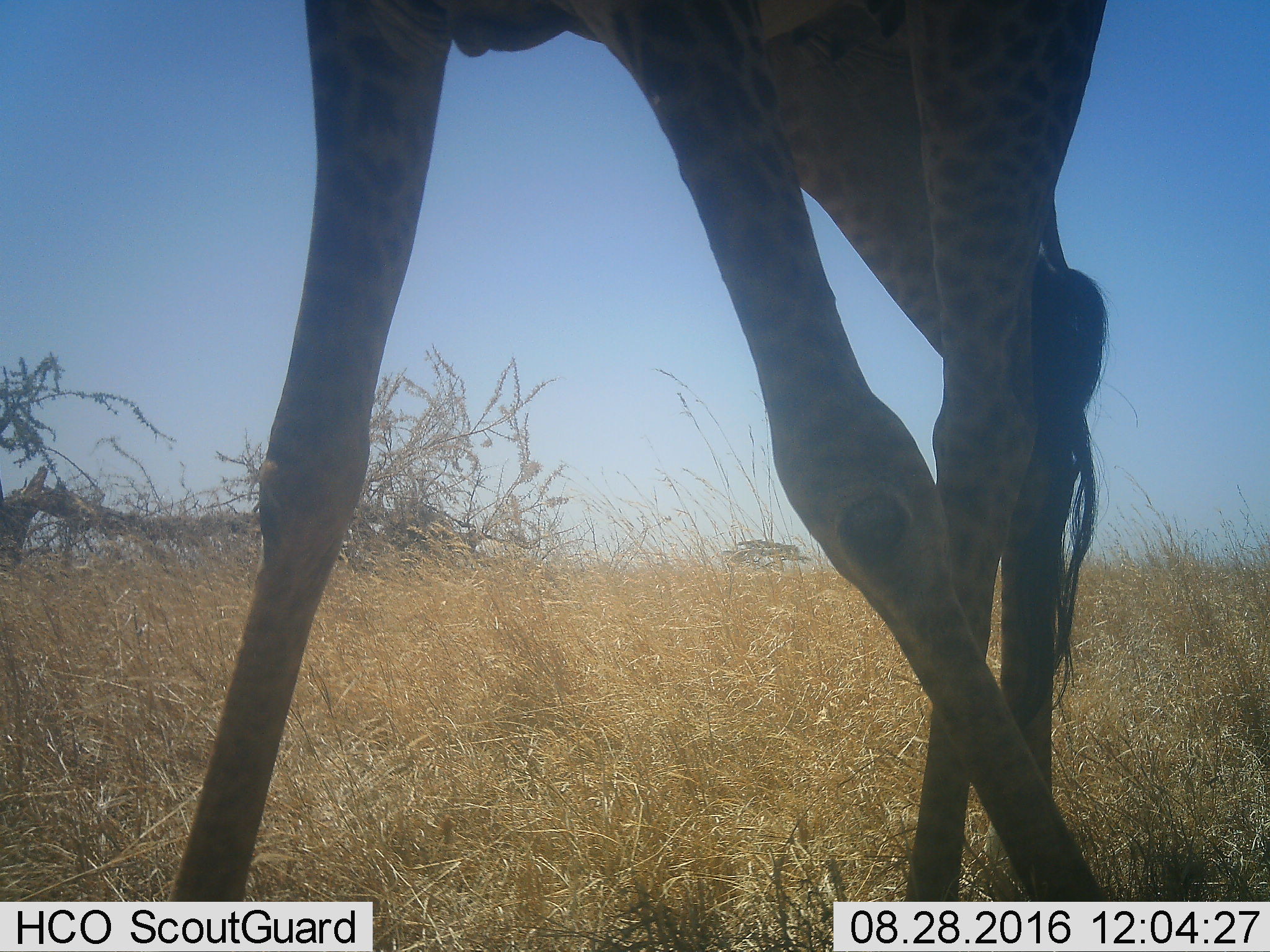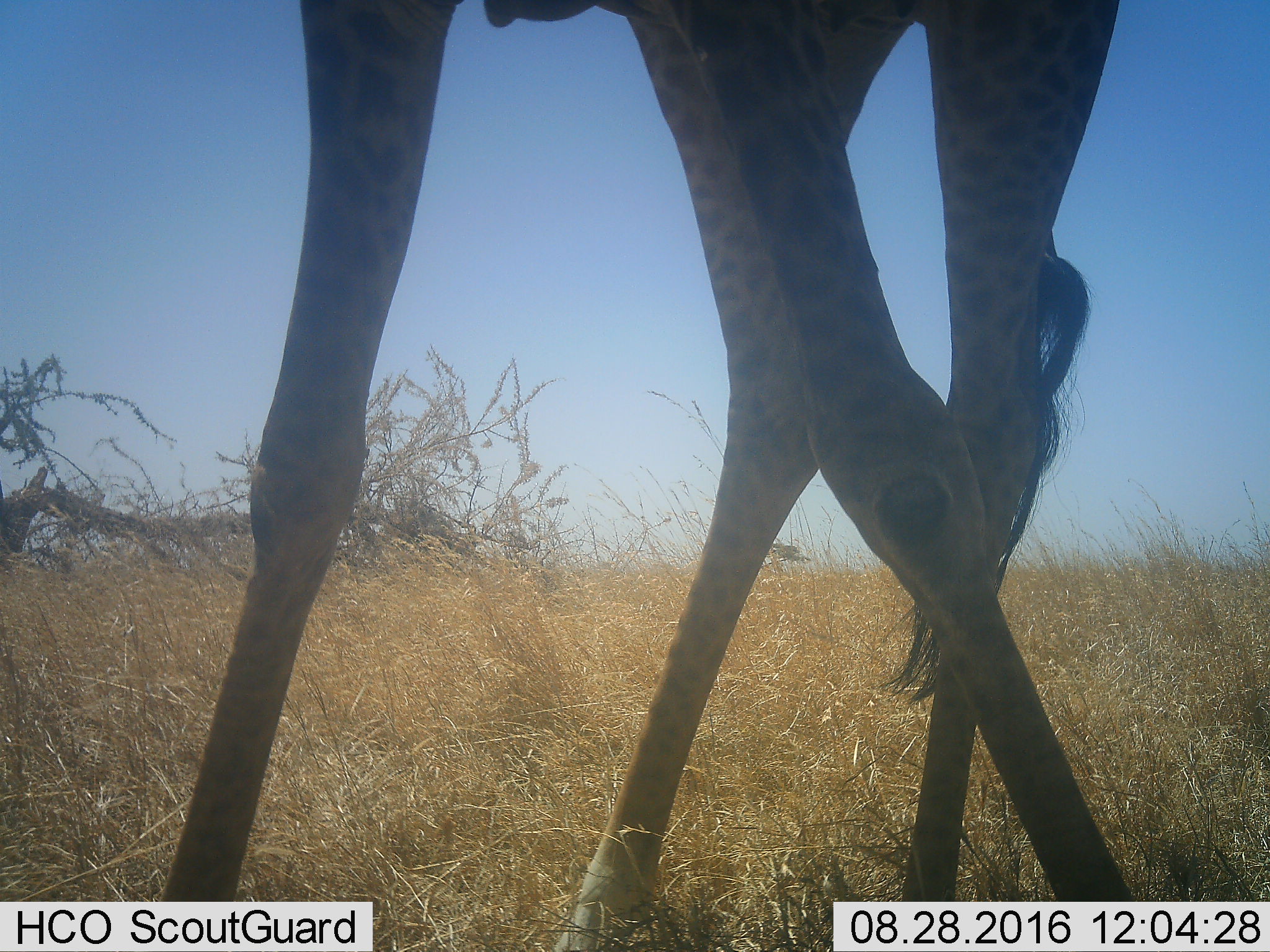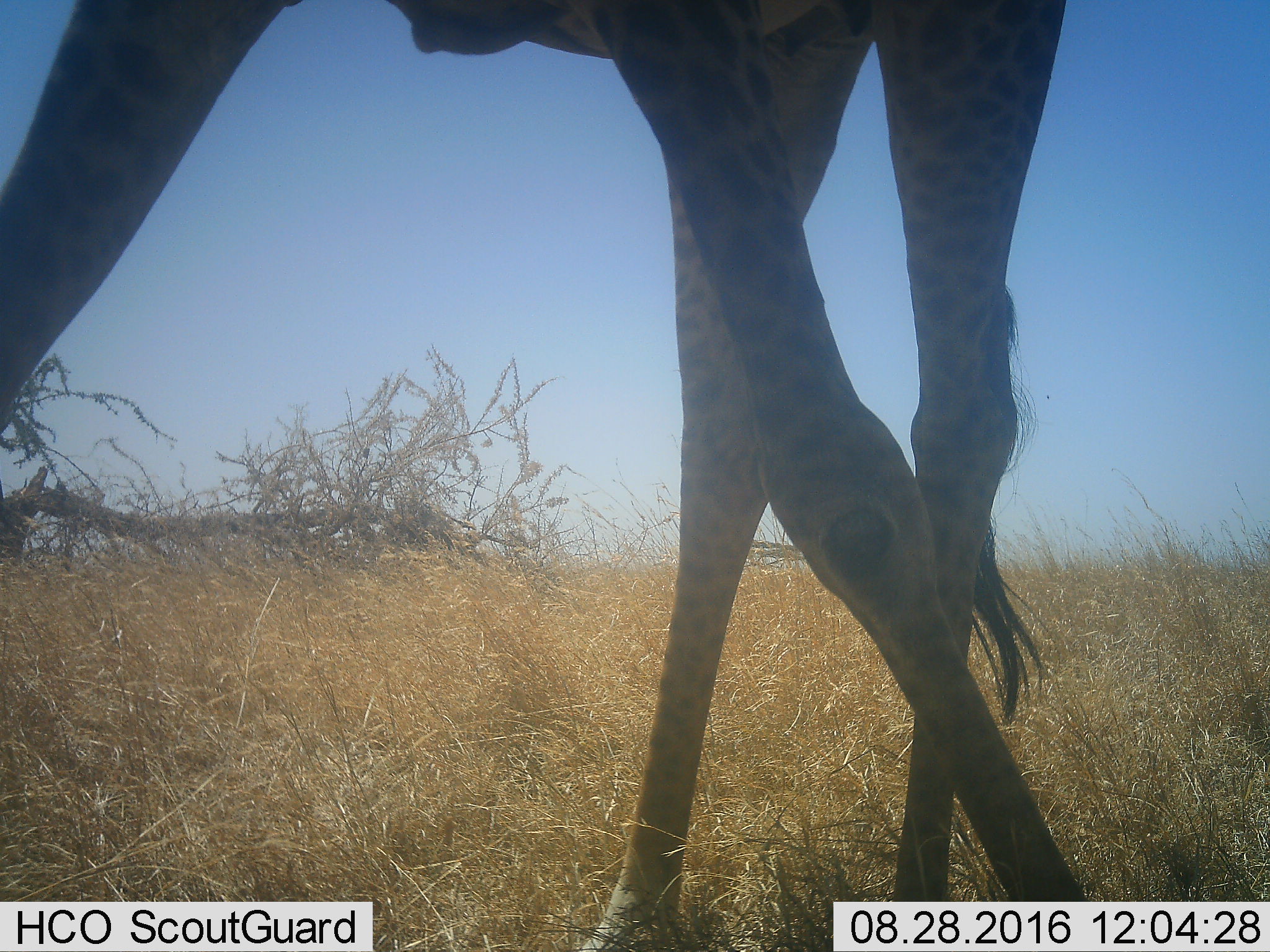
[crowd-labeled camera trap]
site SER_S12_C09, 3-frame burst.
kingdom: Animalia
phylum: Chordata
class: Mammalia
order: Artiodactyla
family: Giraffidae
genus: Giraffa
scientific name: Giraffa camelopardalis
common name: giraffe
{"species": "giraffe (Giraffa camelopardalis)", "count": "1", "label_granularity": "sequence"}